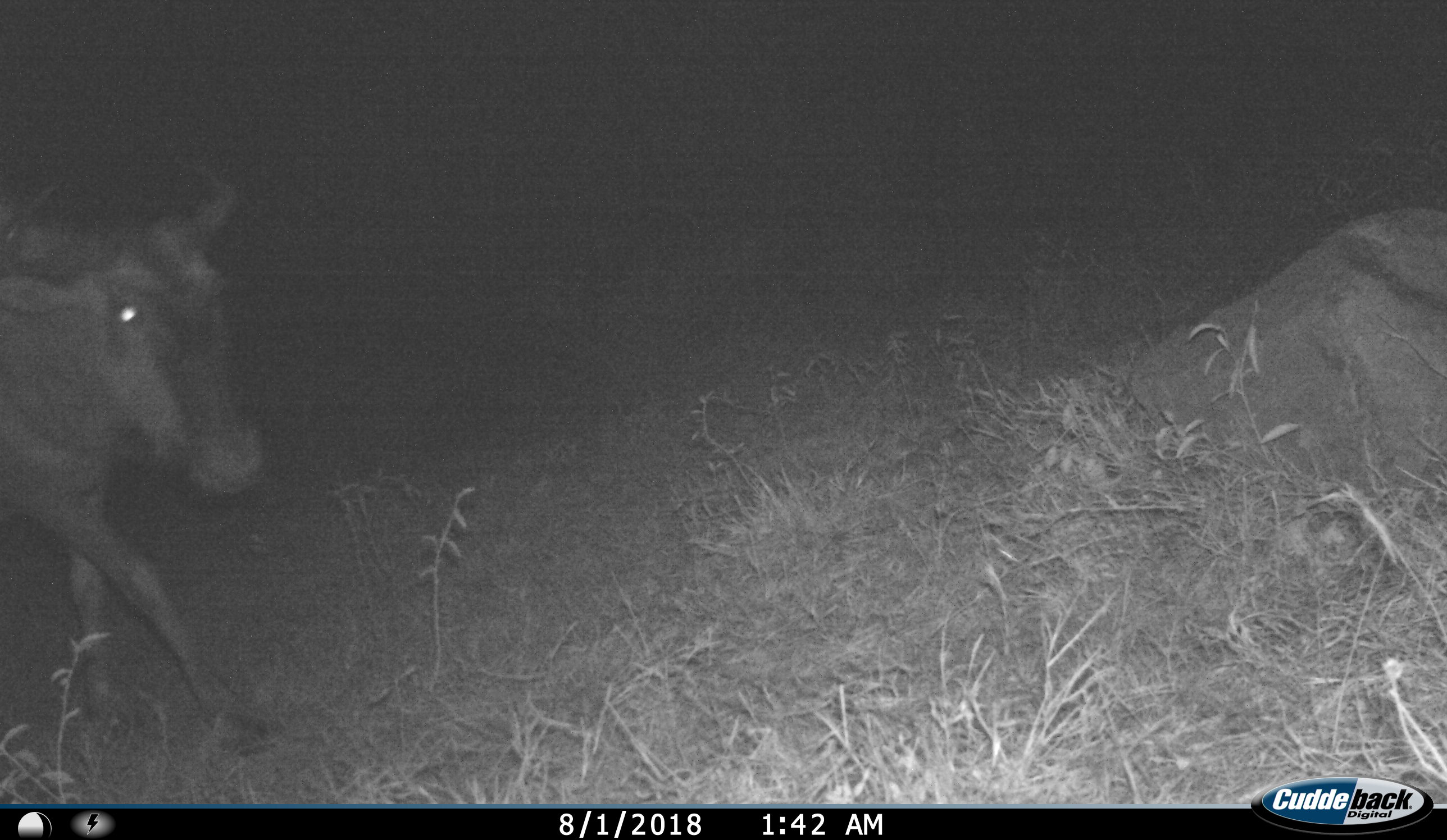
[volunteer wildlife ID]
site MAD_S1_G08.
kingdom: Animalia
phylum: Chordata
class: Mammalia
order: Artiodactyla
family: Bovidae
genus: Connochaetes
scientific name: Connochaetes taurinus taurinus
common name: blue wildebeest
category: wildebeestblue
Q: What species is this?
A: Wildebeestblue (blue wildebeest) (Connochaetes taurinus taurinus).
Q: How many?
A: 1.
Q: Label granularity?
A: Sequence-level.